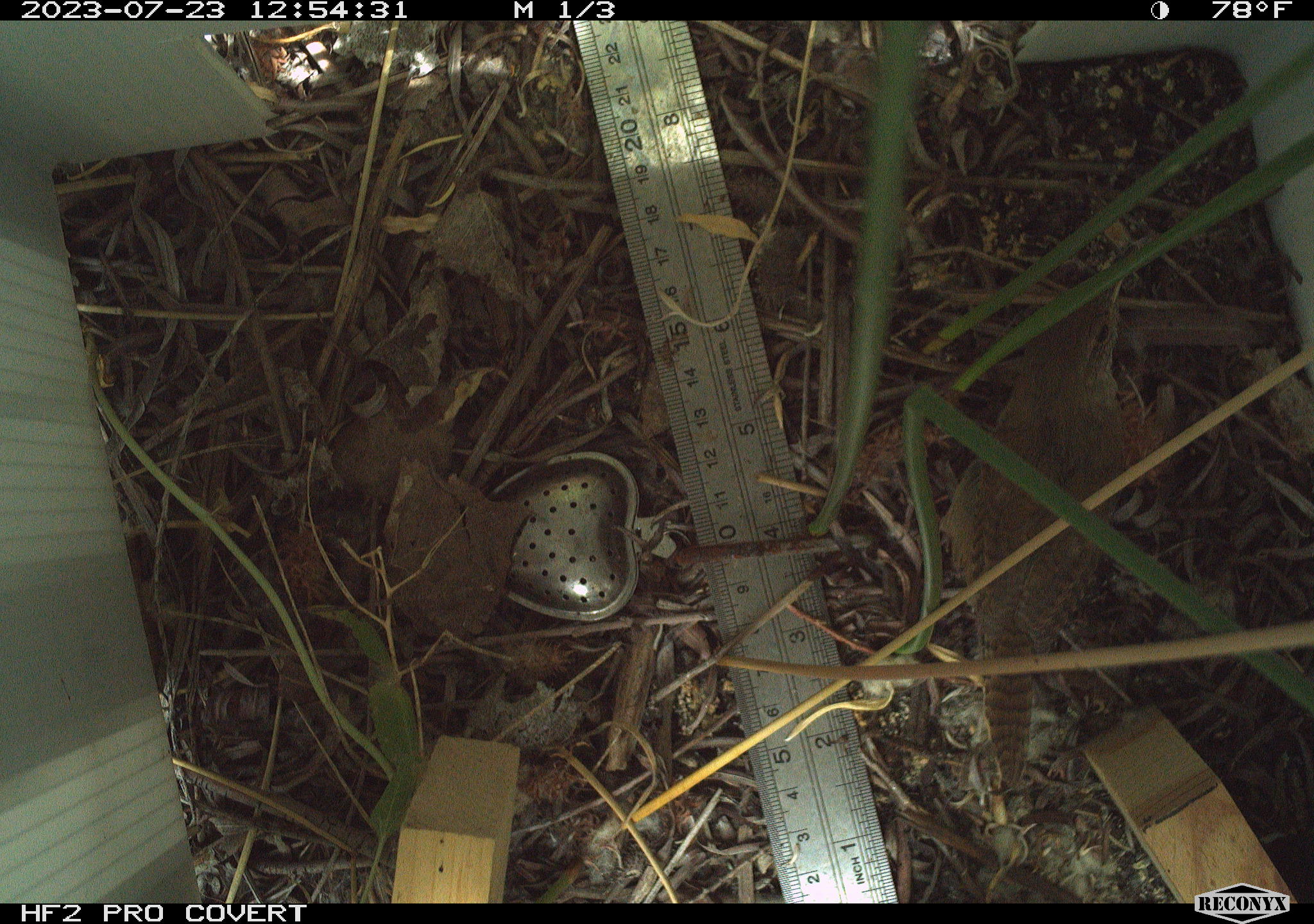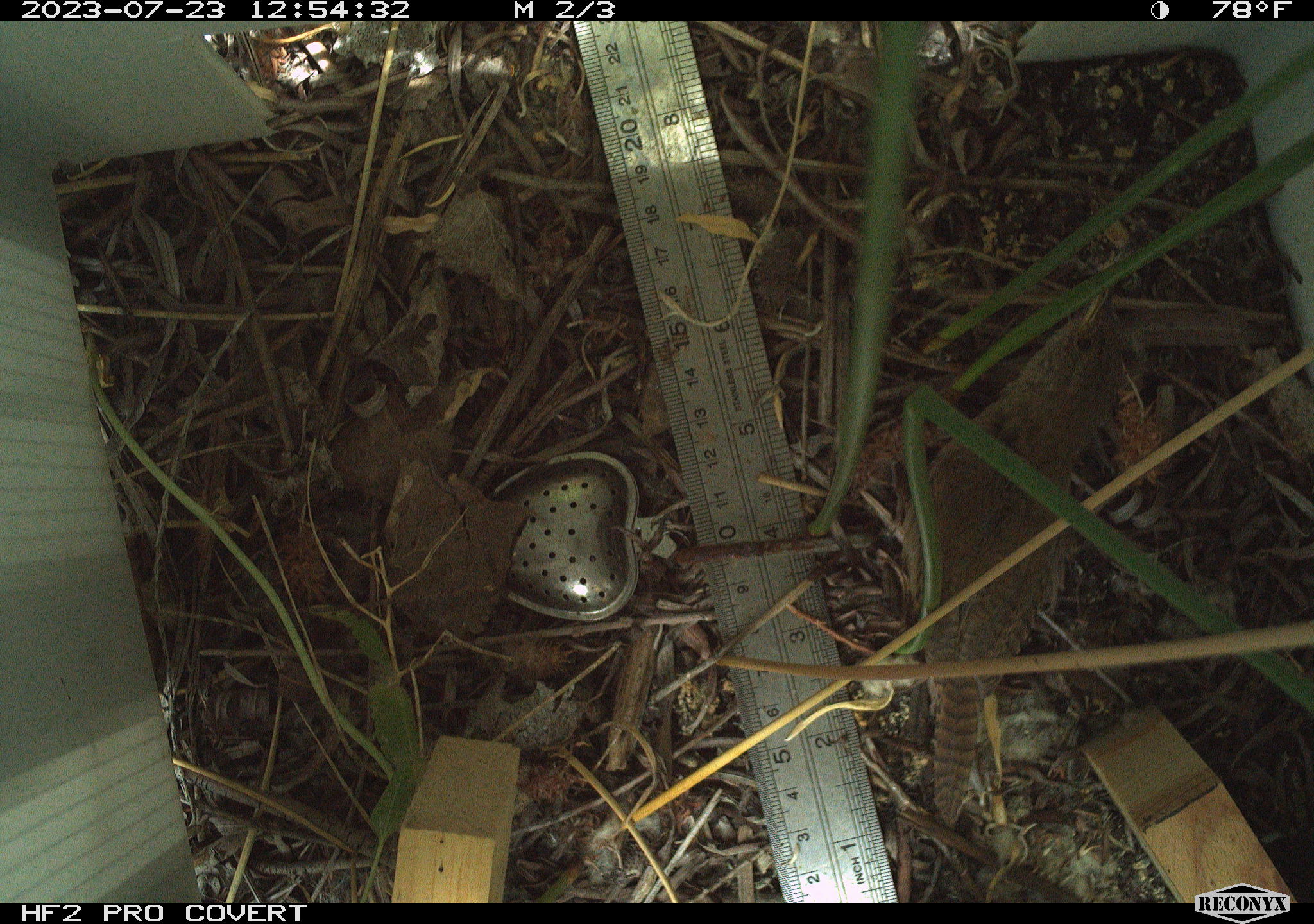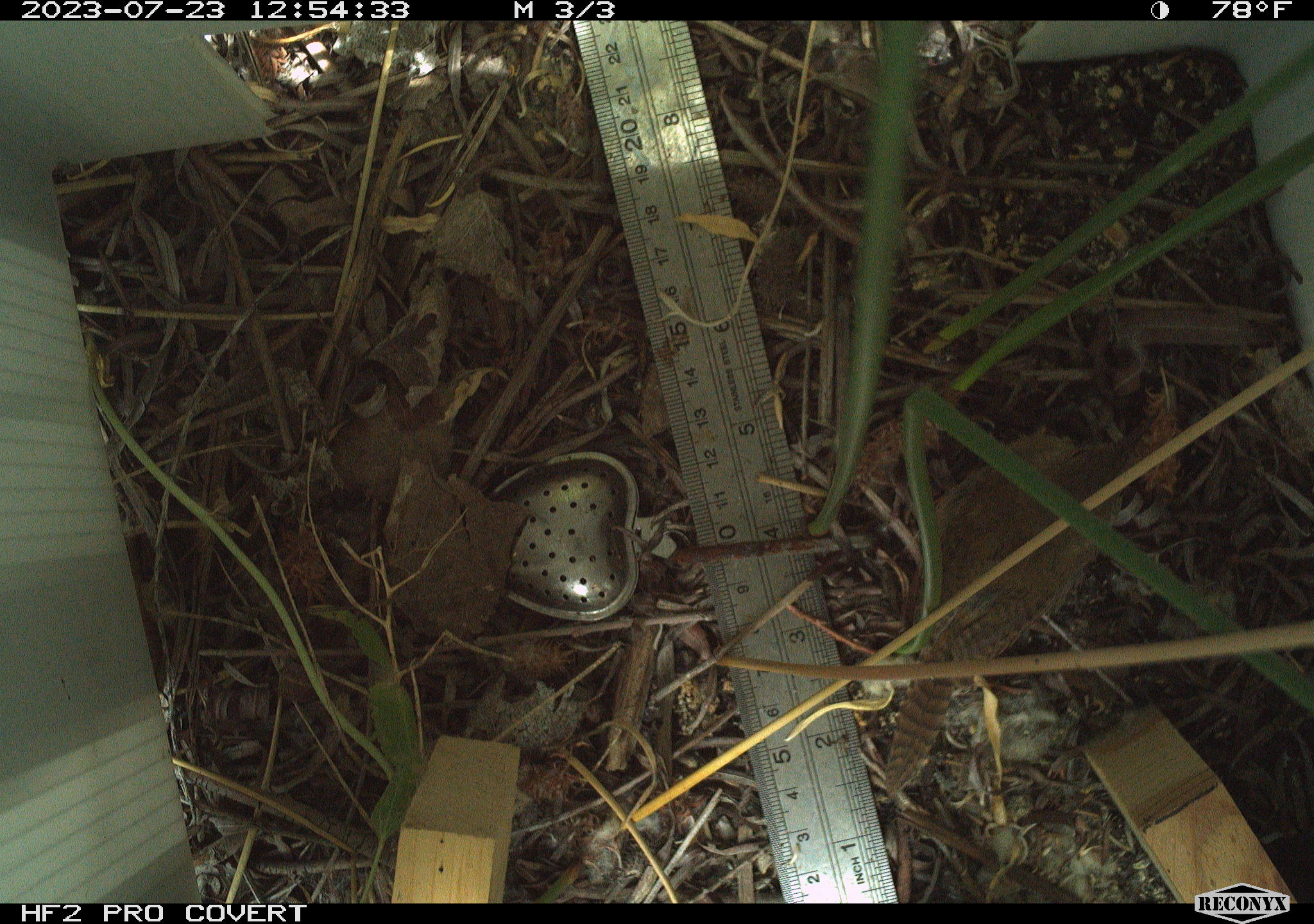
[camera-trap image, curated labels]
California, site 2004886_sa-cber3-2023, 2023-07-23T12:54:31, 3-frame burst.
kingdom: Animalia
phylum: Chordata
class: Aves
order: Passeriformes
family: Troglodytidae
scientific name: Troglodytidae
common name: wren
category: troglodytidae family